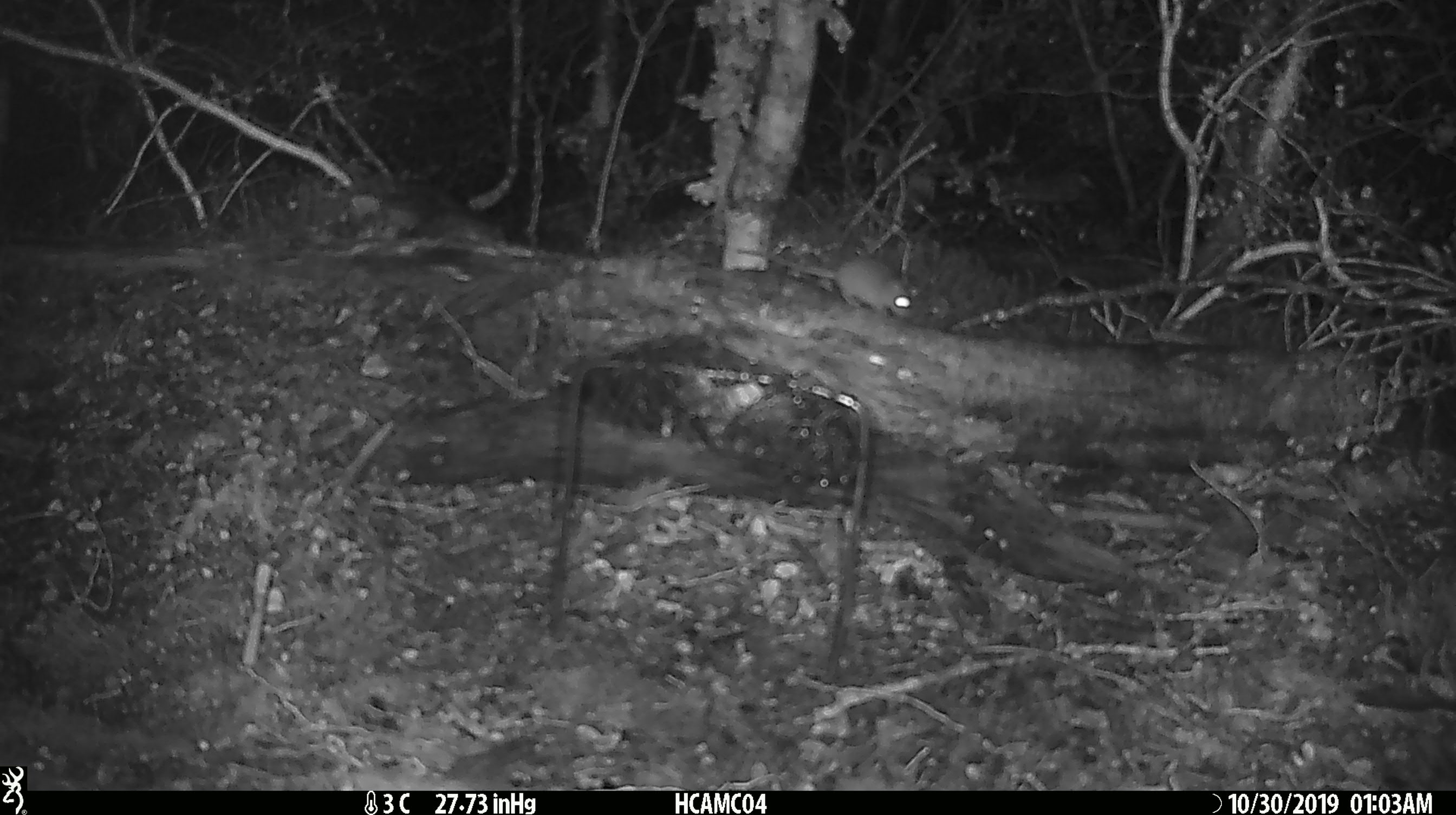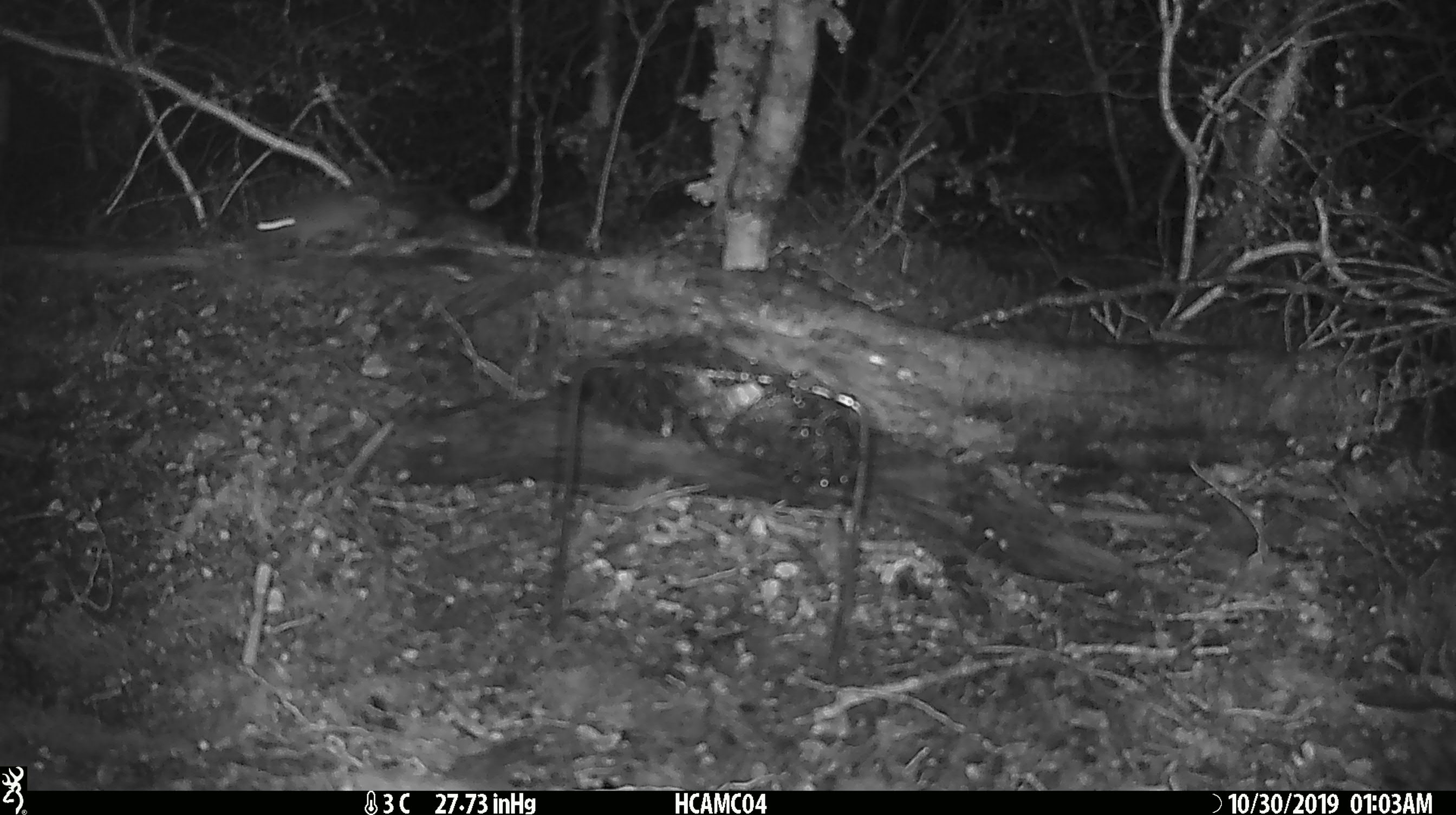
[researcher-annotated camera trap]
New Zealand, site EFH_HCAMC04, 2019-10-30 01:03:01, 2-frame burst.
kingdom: Animalia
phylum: Chordata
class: Mammalia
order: Rodentia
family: Muridae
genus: Mus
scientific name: Mus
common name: mouse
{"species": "mouse (Mus)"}